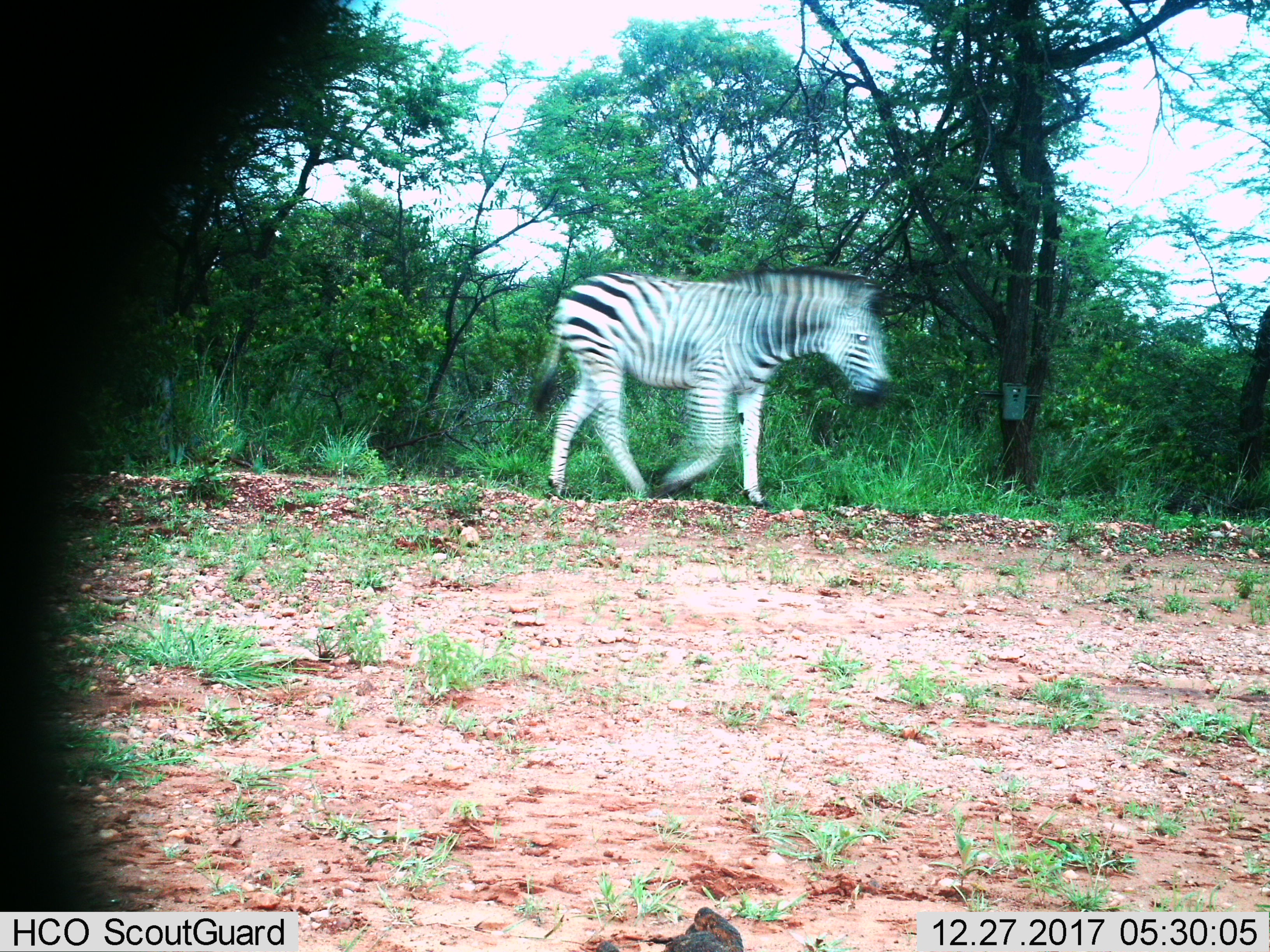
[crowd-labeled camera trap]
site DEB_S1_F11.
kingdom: Animalia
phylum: Chordata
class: Mammalia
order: Perissodactyla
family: Equidae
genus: Equus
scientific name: Equus quagga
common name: plains zebra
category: zebraplains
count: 1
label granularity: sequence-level